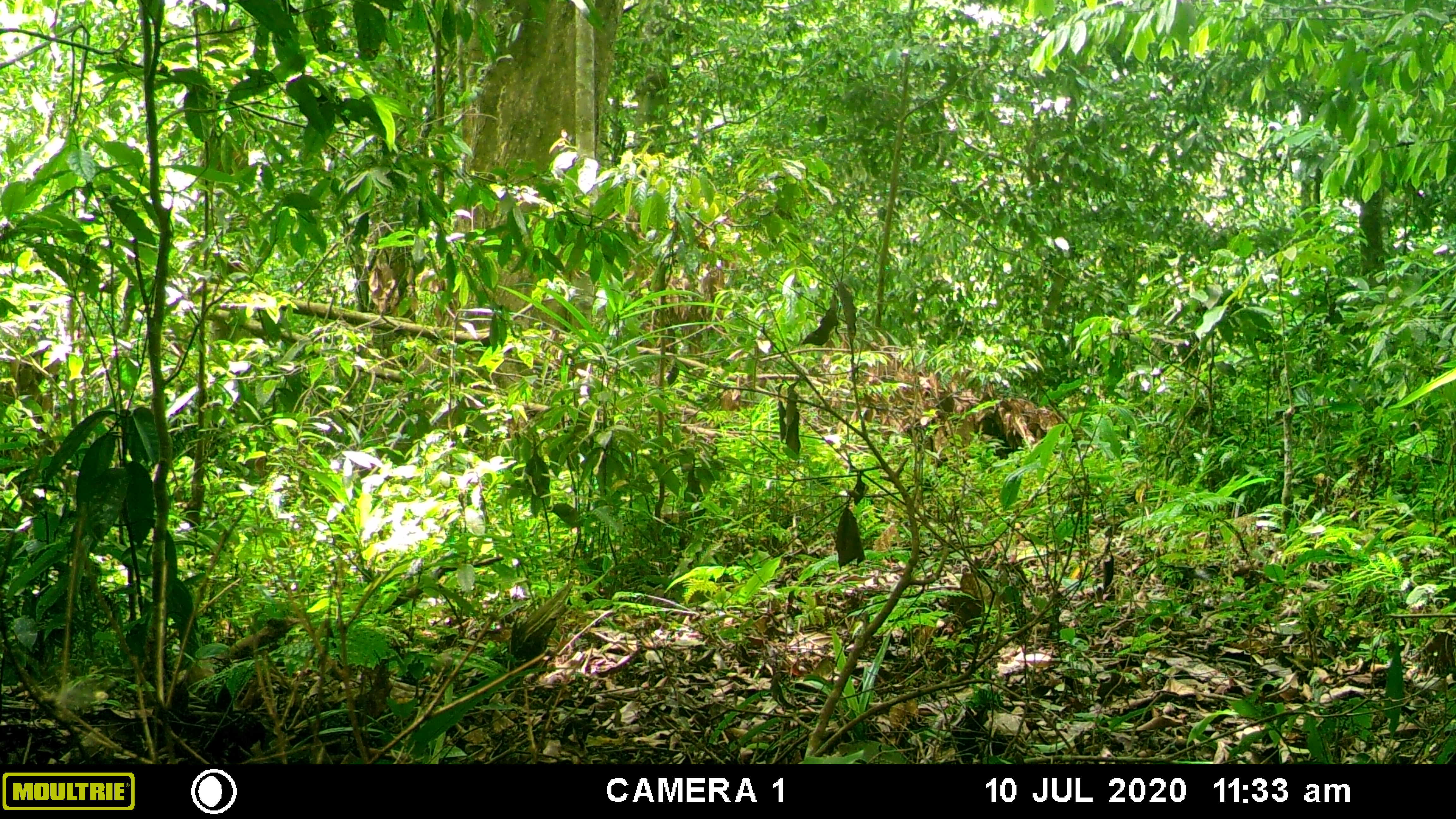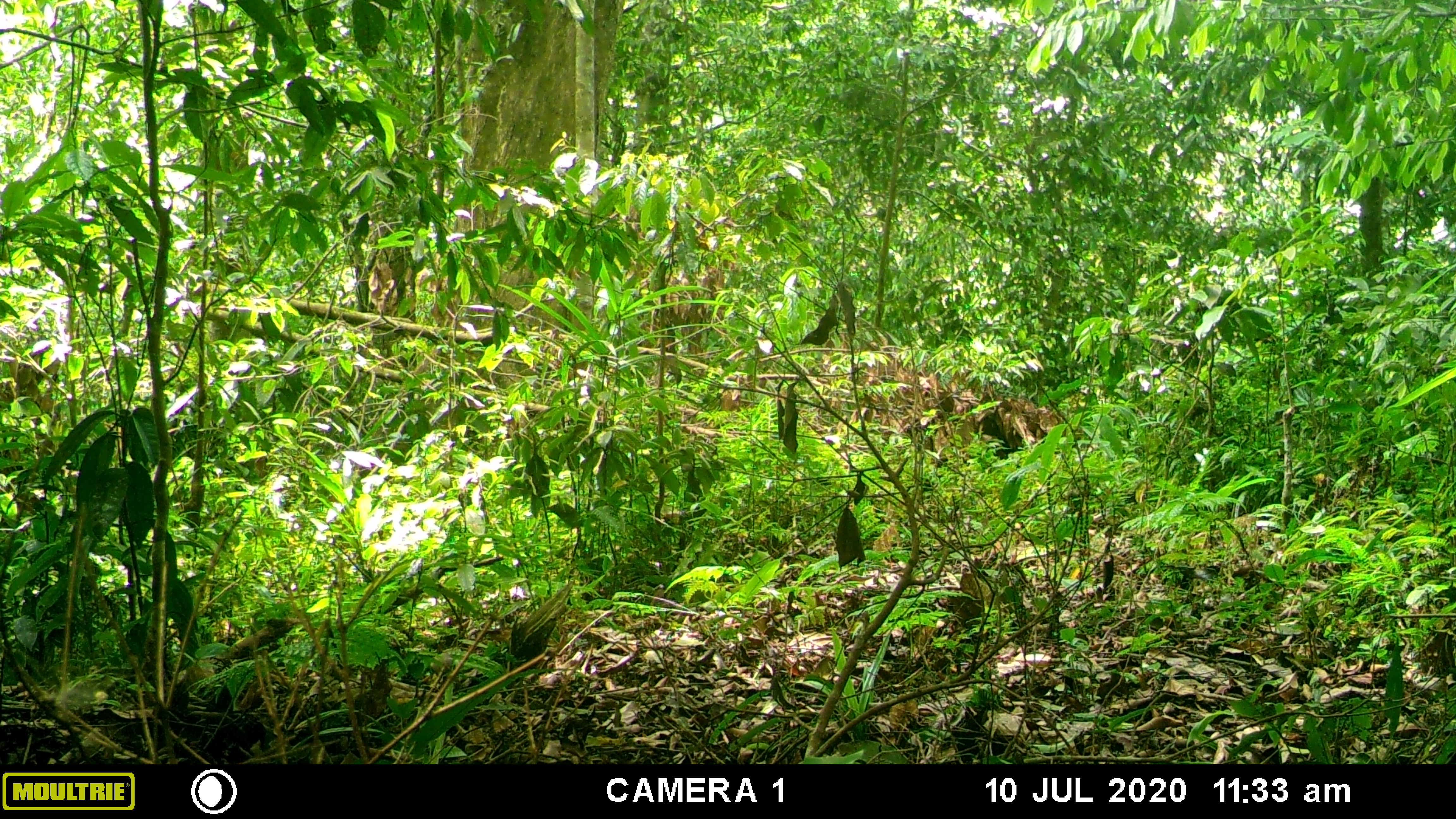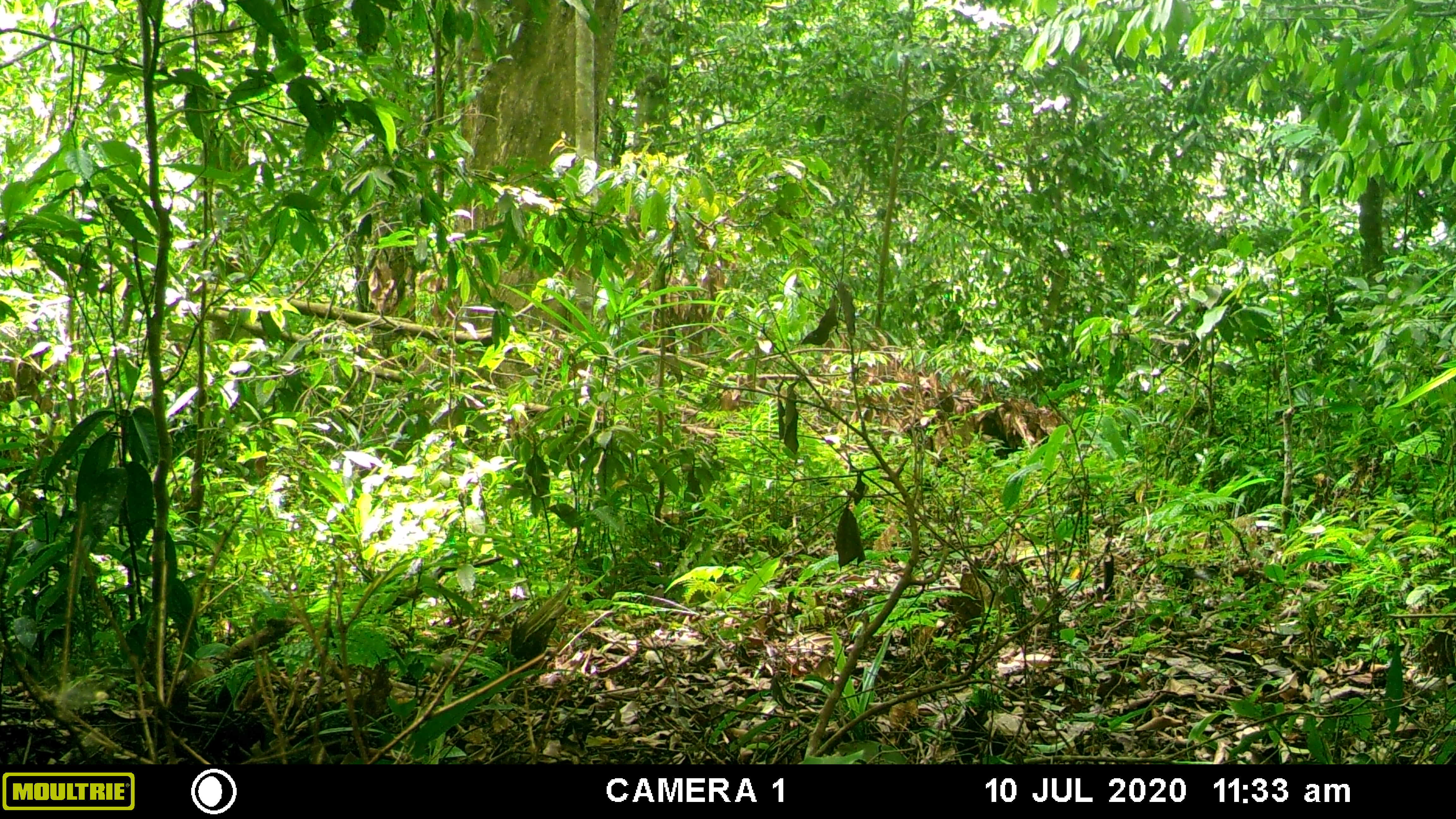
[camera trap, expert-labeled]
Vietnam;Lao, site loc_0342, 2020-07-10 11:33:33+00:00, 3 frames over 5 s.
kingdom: Animalia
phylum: Chordata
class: Mammalia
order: Artiodactyla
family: Suidae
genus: Sus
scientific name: Sus scrofa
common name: eurasian wild pig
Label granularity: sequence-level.